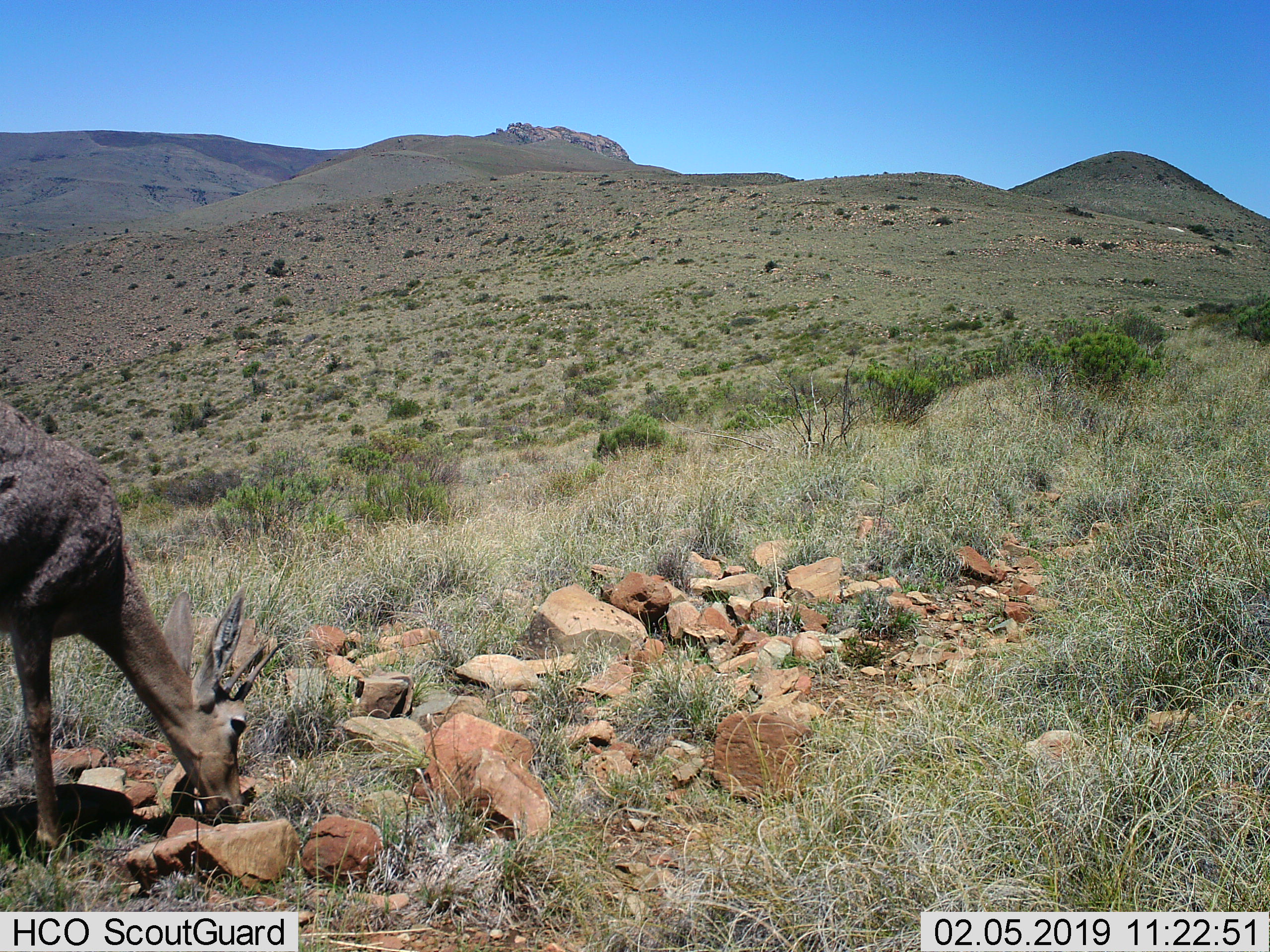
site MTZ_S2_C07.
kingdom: Animalia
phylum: Chordata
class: Mammalia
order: Artiodactyla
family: Bovidae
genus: Pelea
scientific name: Pelea capreolus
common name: grey rhebok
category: rhebokgrey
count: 1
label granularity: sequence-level